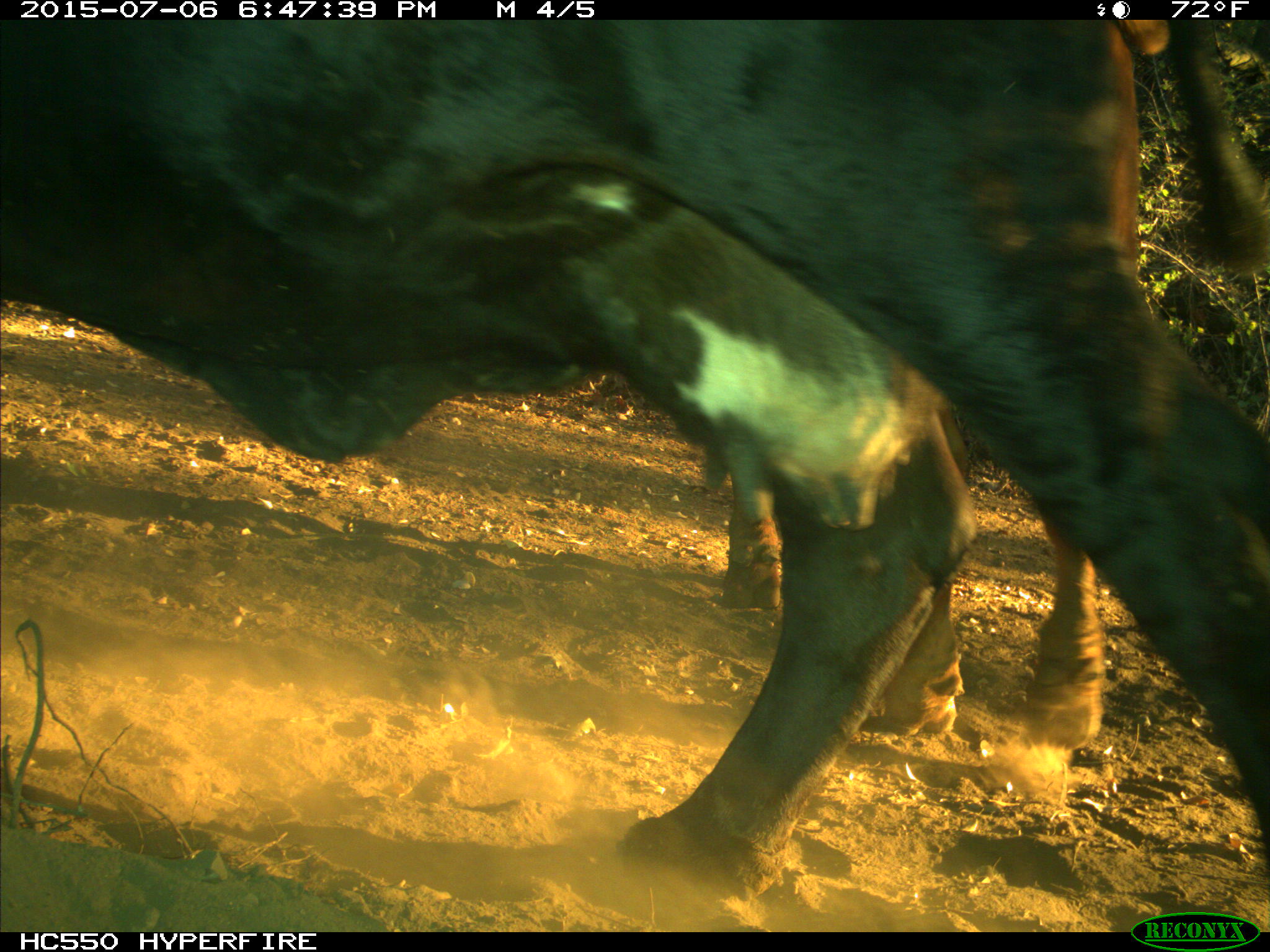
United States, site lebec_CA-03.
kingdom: Animalia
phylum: Chordata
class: Mammalia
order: Artiodactyla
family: Bovidae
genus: Bos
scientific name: Bos taurus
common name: domestic cow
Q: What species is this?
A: Bos taurus (domestic cow).